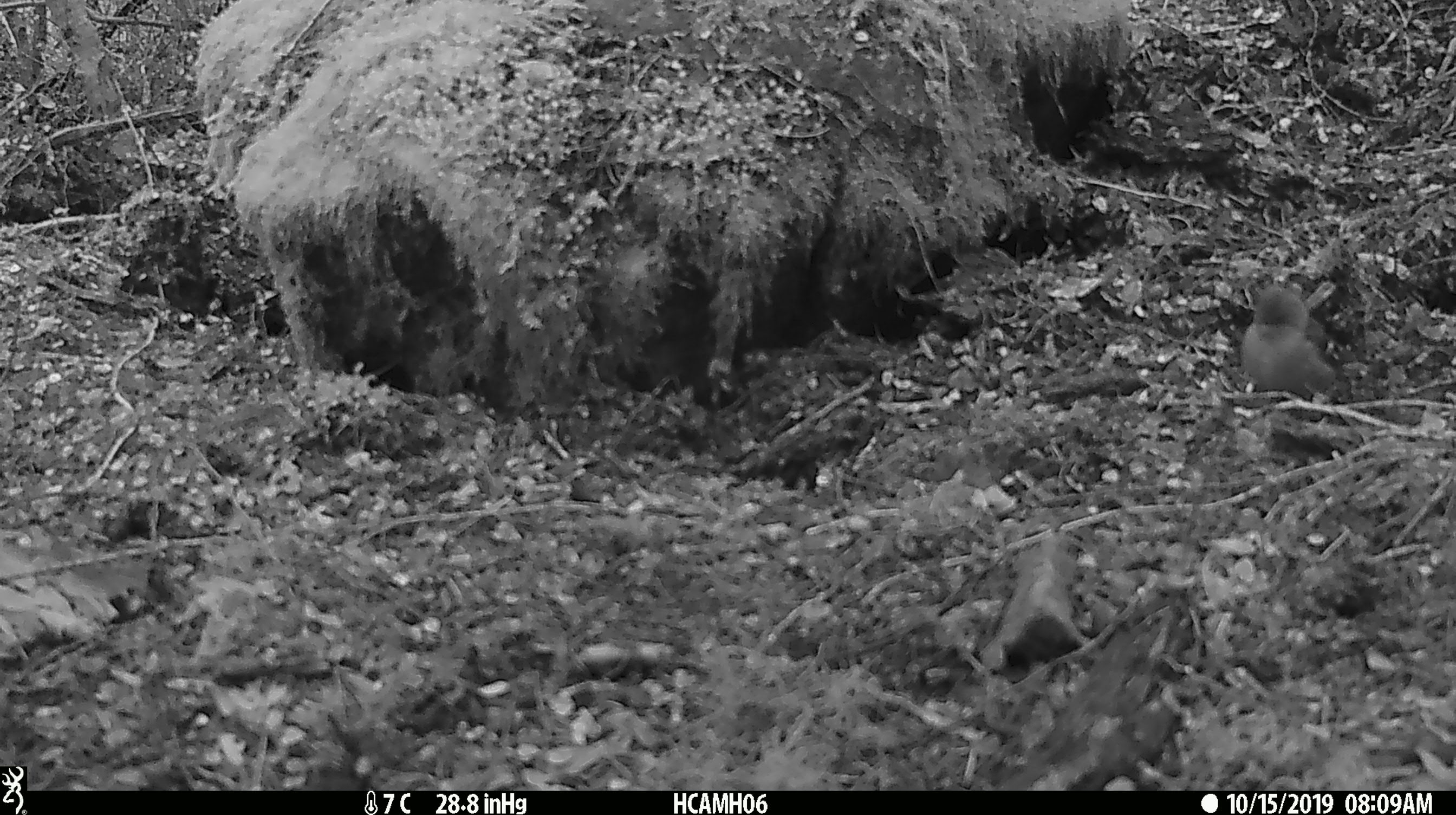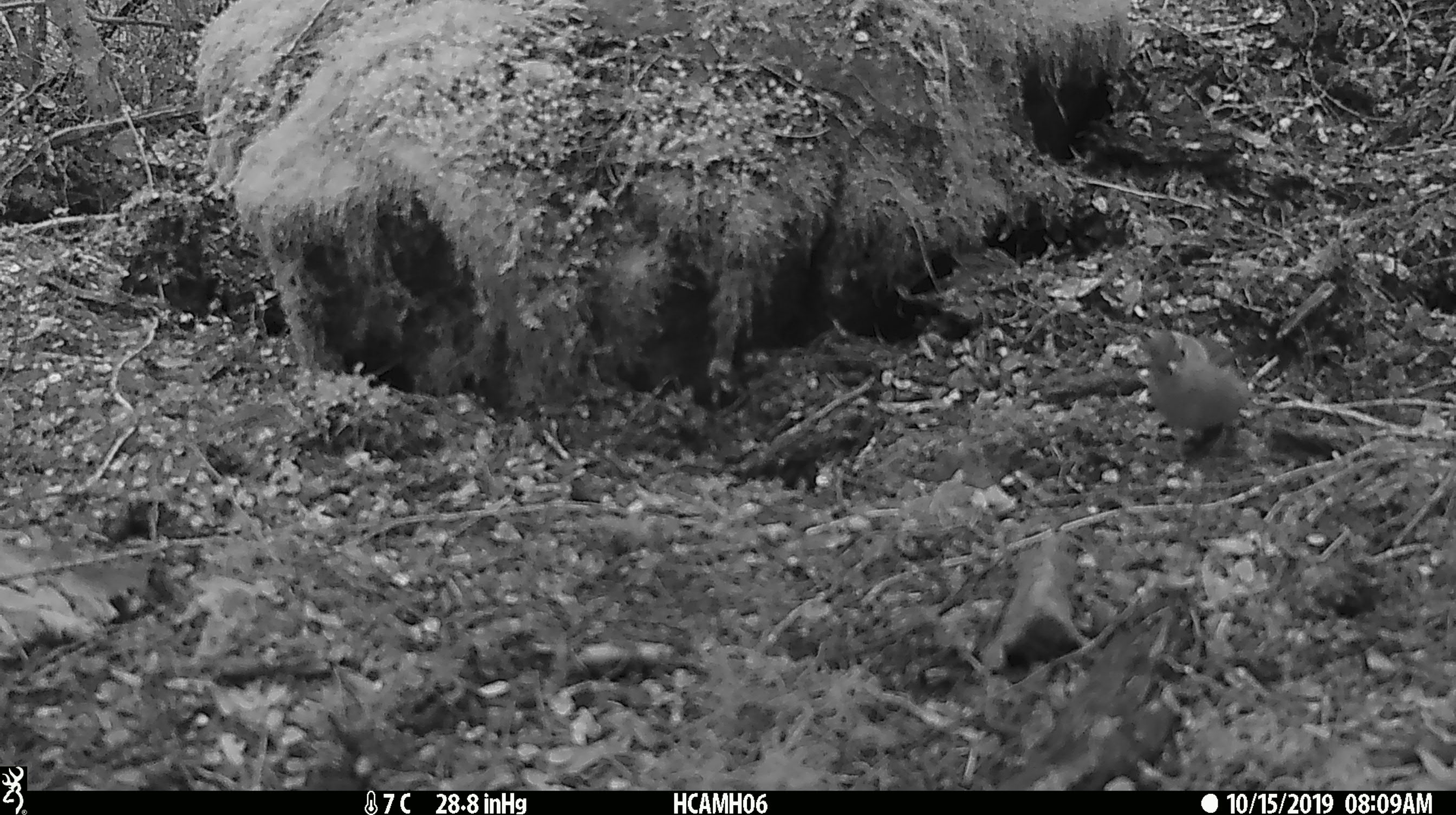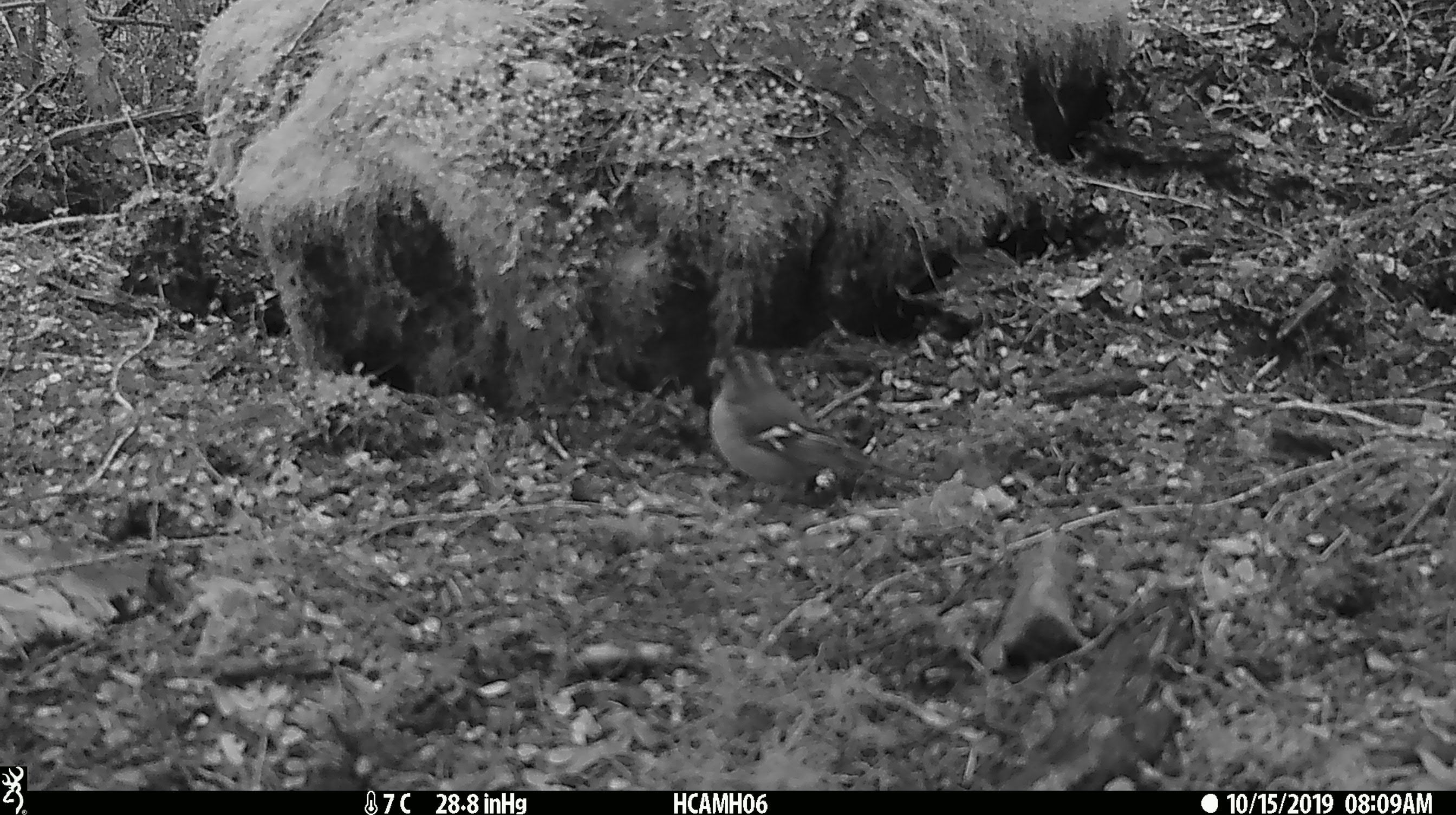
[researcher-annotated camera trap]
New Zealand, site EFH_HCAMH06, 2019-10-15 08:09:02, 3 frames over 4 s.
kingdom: Animalia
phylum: Chordata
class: Aves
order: Passeriformes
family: Fringillidae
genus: Fringilla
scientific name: Fringilla coelebs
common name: common chaffinch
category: chaffinch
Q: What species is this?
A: Chaffinch (common chaffinch) (Fringilla coelebs).